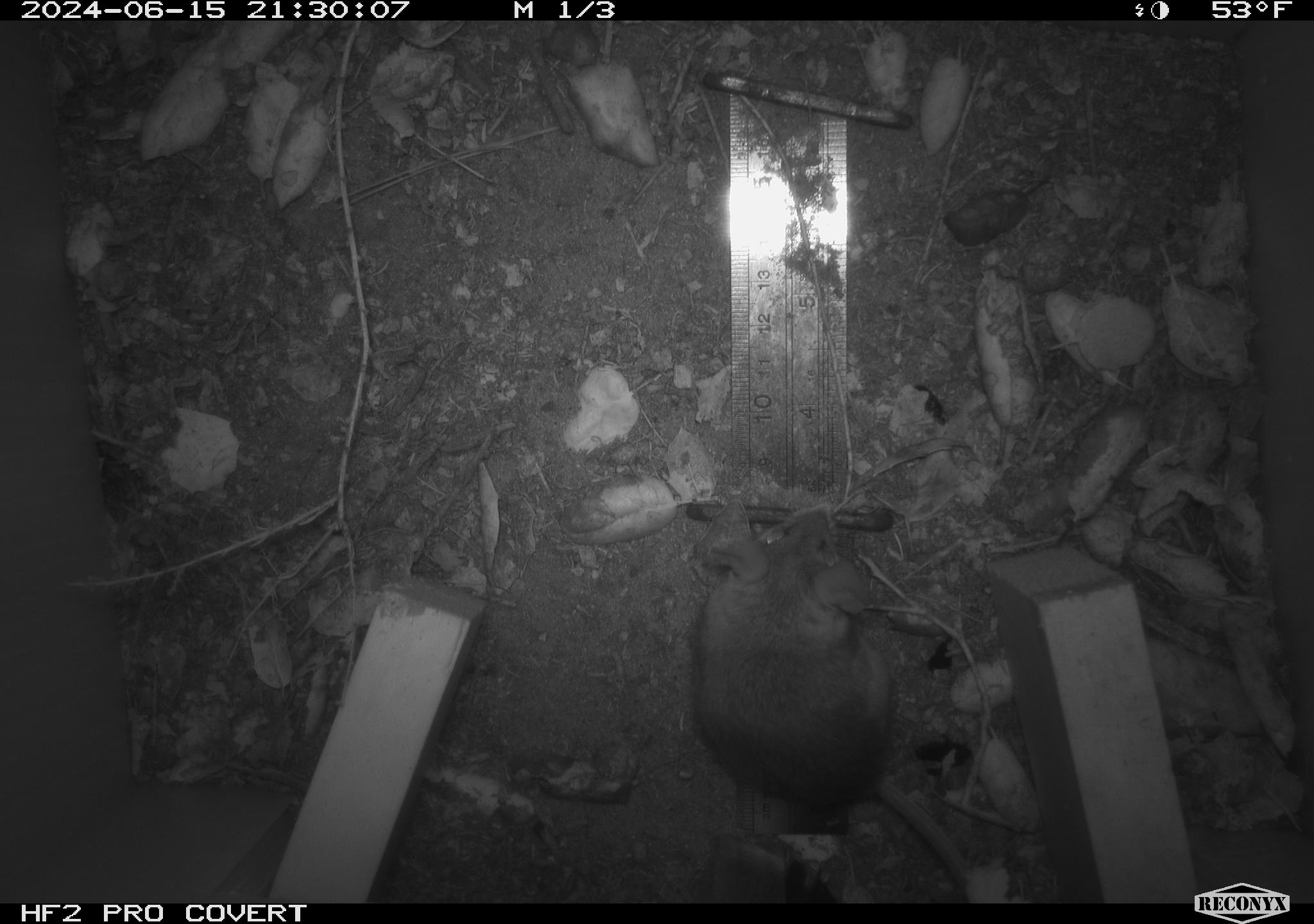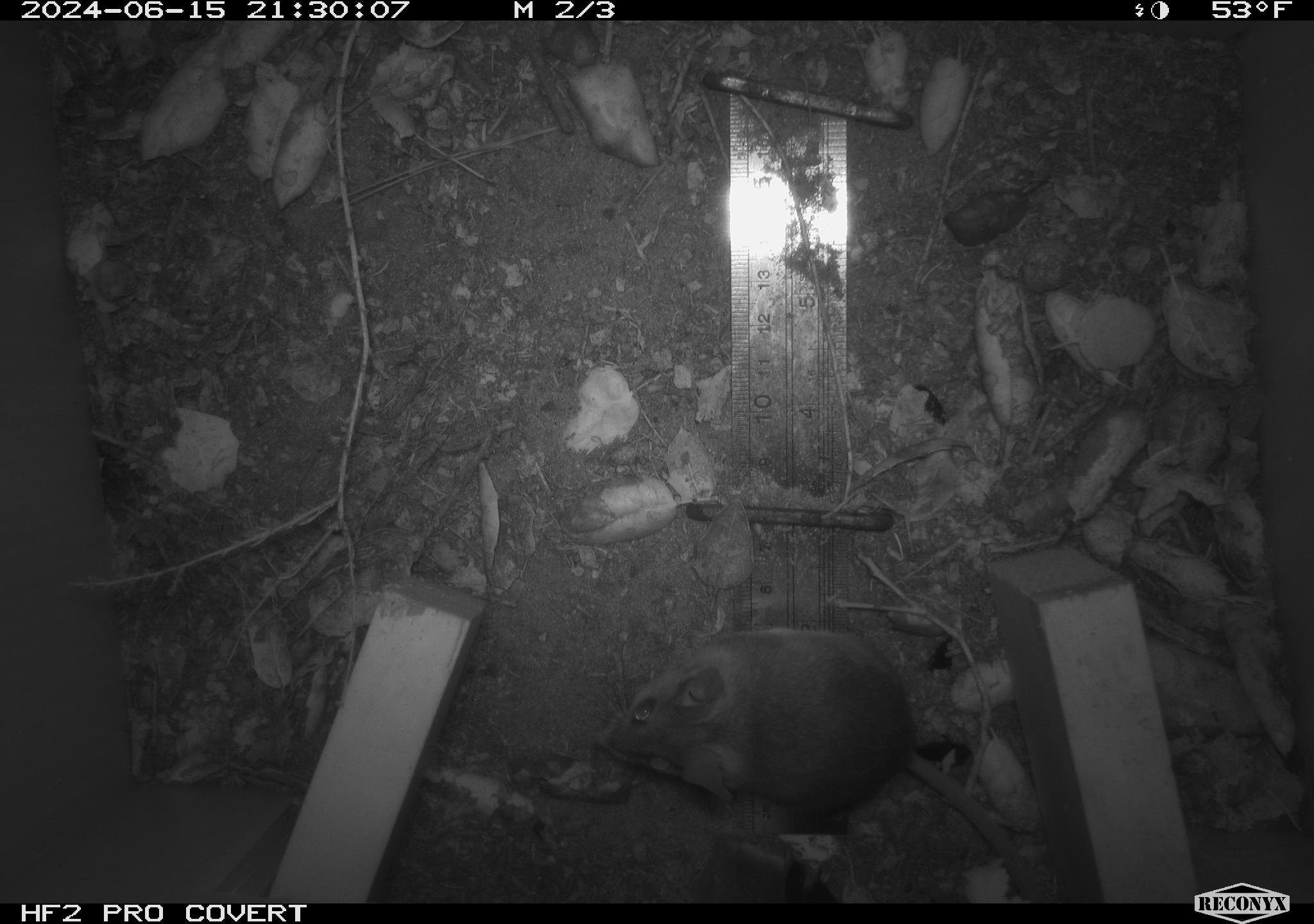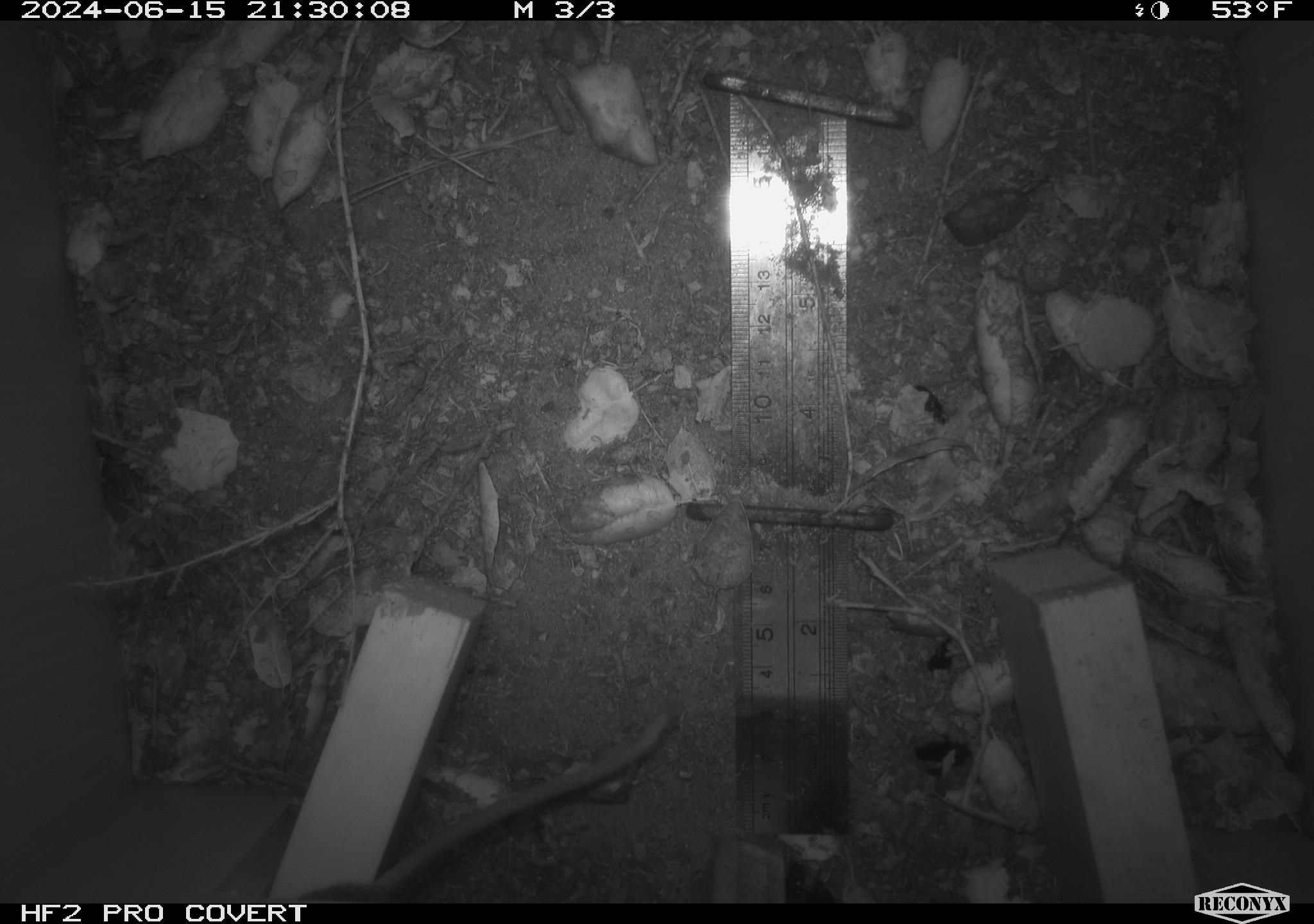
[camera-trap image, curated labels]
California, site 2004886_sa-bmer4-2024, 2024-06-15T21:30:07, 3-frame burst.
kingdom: Animalia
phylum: Chordata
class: Mammalia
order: Rodentia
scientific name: Rodentia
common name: woodrat or rat or mouse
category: woodrat or rat or mouse species